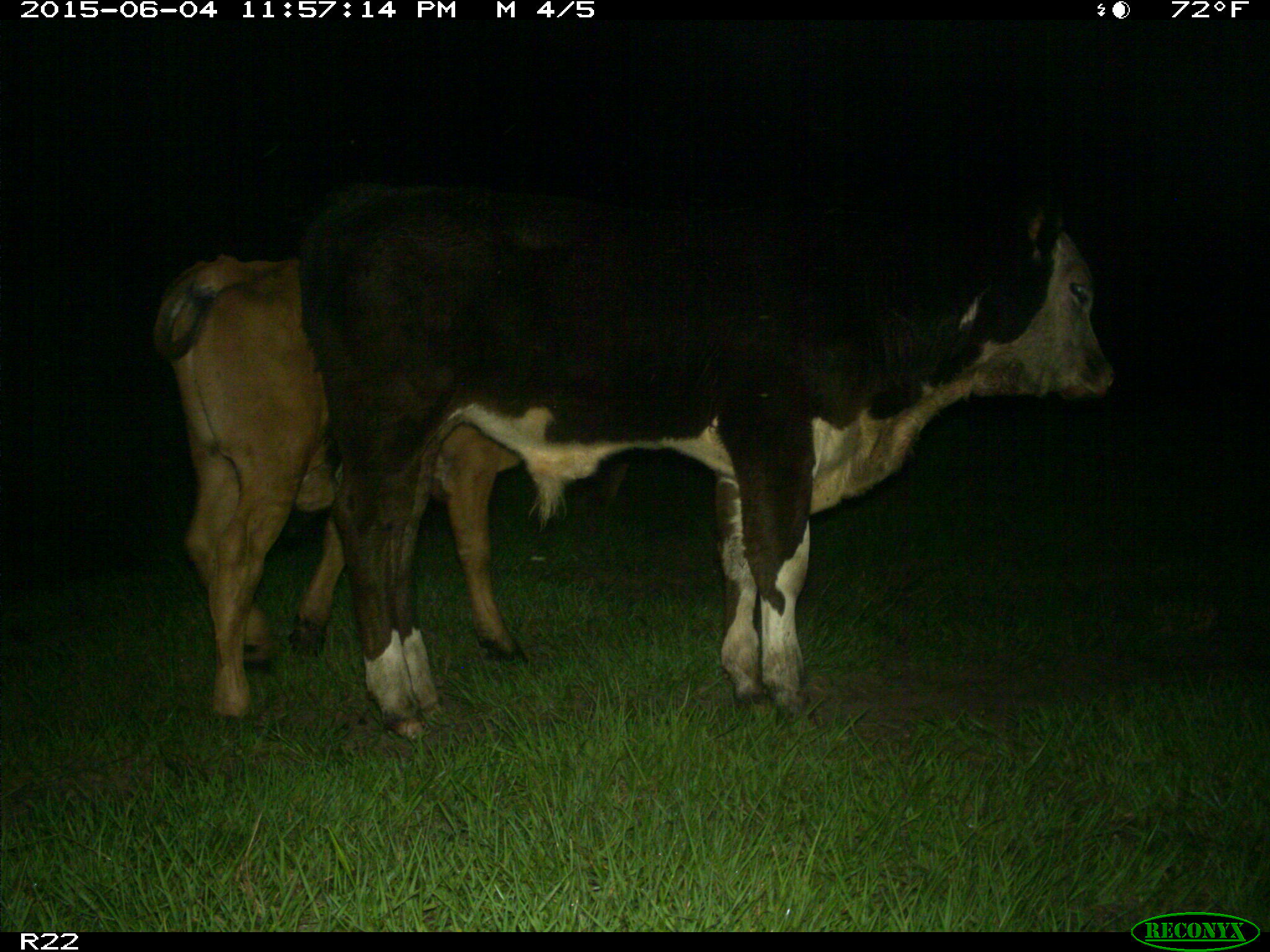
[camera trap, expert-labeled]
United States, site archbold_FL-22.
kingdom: Animalia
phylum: Chordata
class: Mammalia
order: Artiodactyla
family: Bovidae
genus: Bos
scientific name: Bos taurus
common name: domestic cow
Bos taurus (domestic cow).